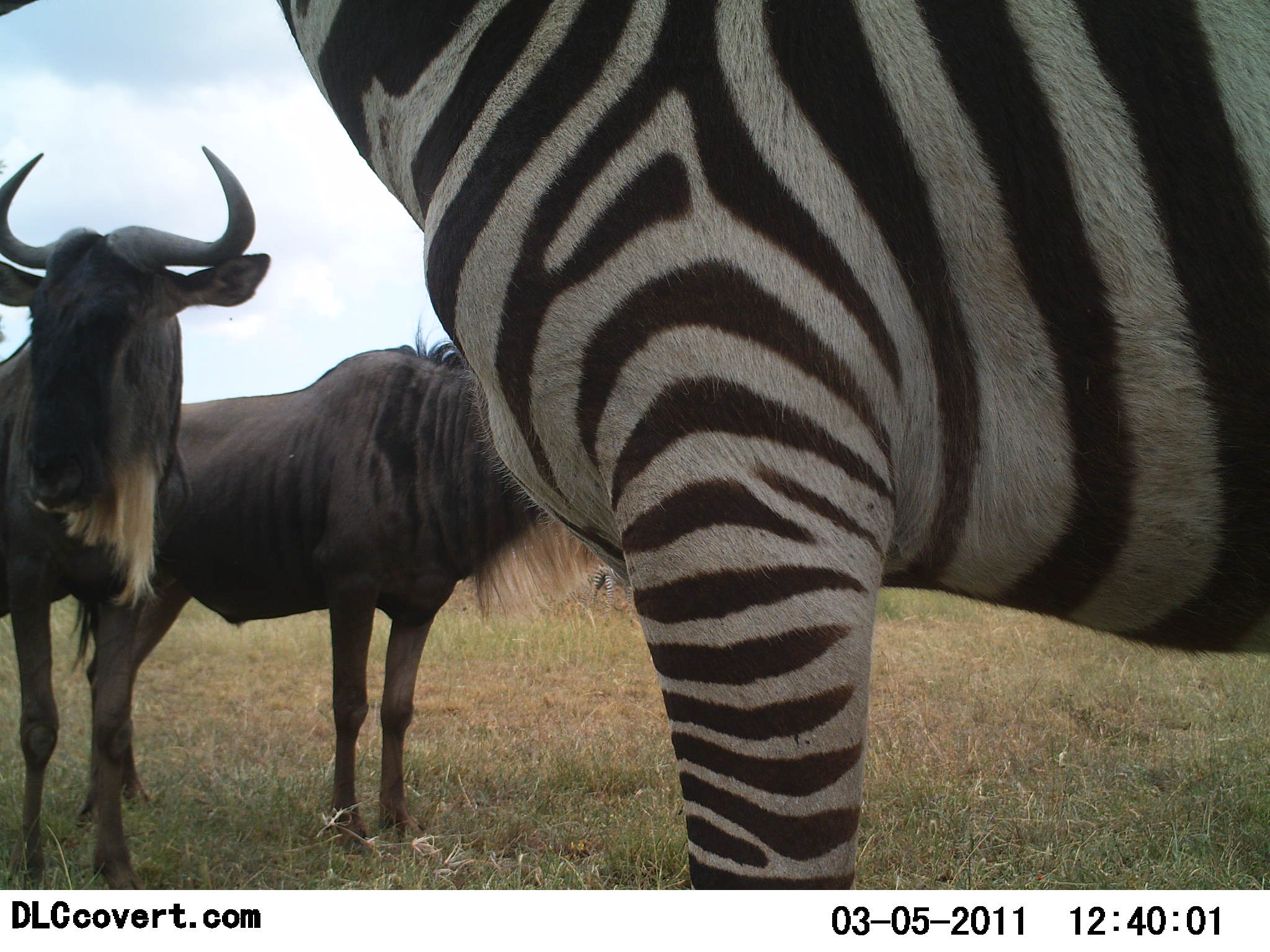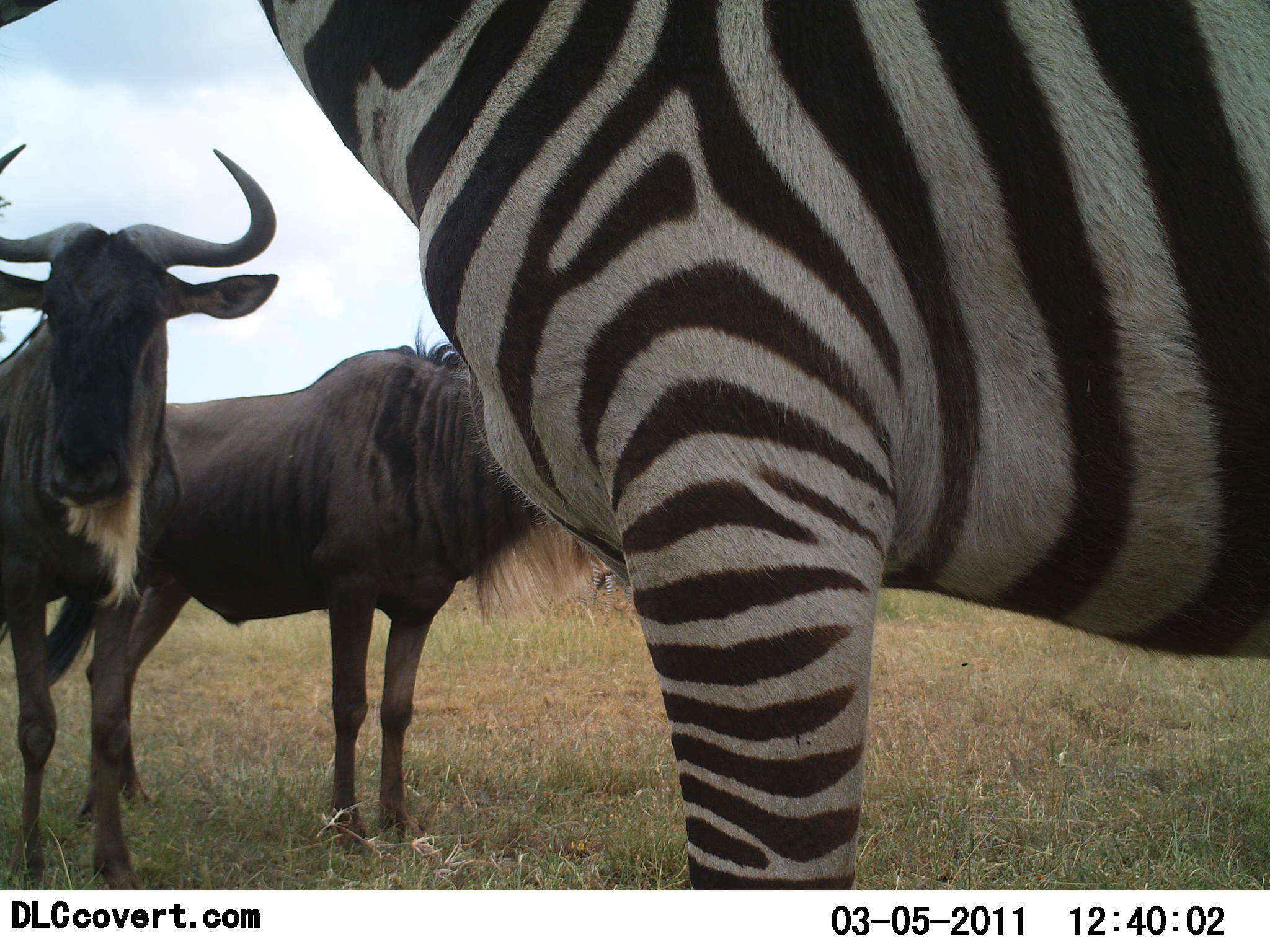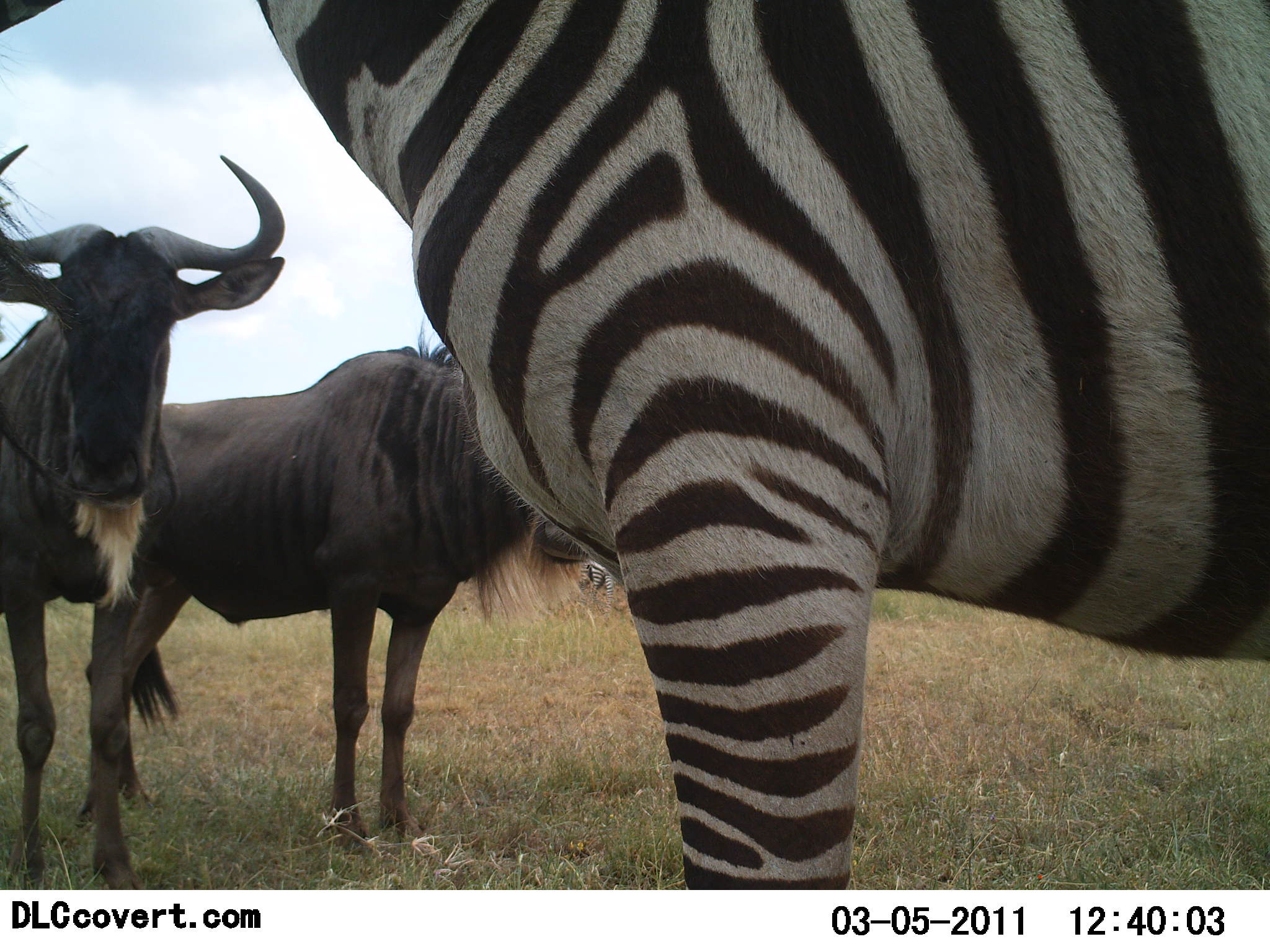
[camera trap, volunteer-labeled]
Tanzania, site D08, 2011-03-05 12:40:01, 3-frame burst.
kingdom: Animalia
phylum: Chordata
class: Mammalia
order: Artiodactyla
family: Bovidae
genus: Connochaetes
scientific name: Connochaetes taurinus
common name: blue wildebeest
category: wildebeest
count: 2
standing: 100%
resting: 0%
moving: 0%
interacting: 8%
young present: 0%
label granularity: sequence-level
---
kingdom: Animalia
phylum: Chordata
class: Mammalia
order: Perissodactyla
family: Equidae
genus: Equus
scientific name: Equus quagga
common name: plains zebra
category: zebra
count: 1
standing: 100%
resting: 0%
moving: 0%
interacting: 0%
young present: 0%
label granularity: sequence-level